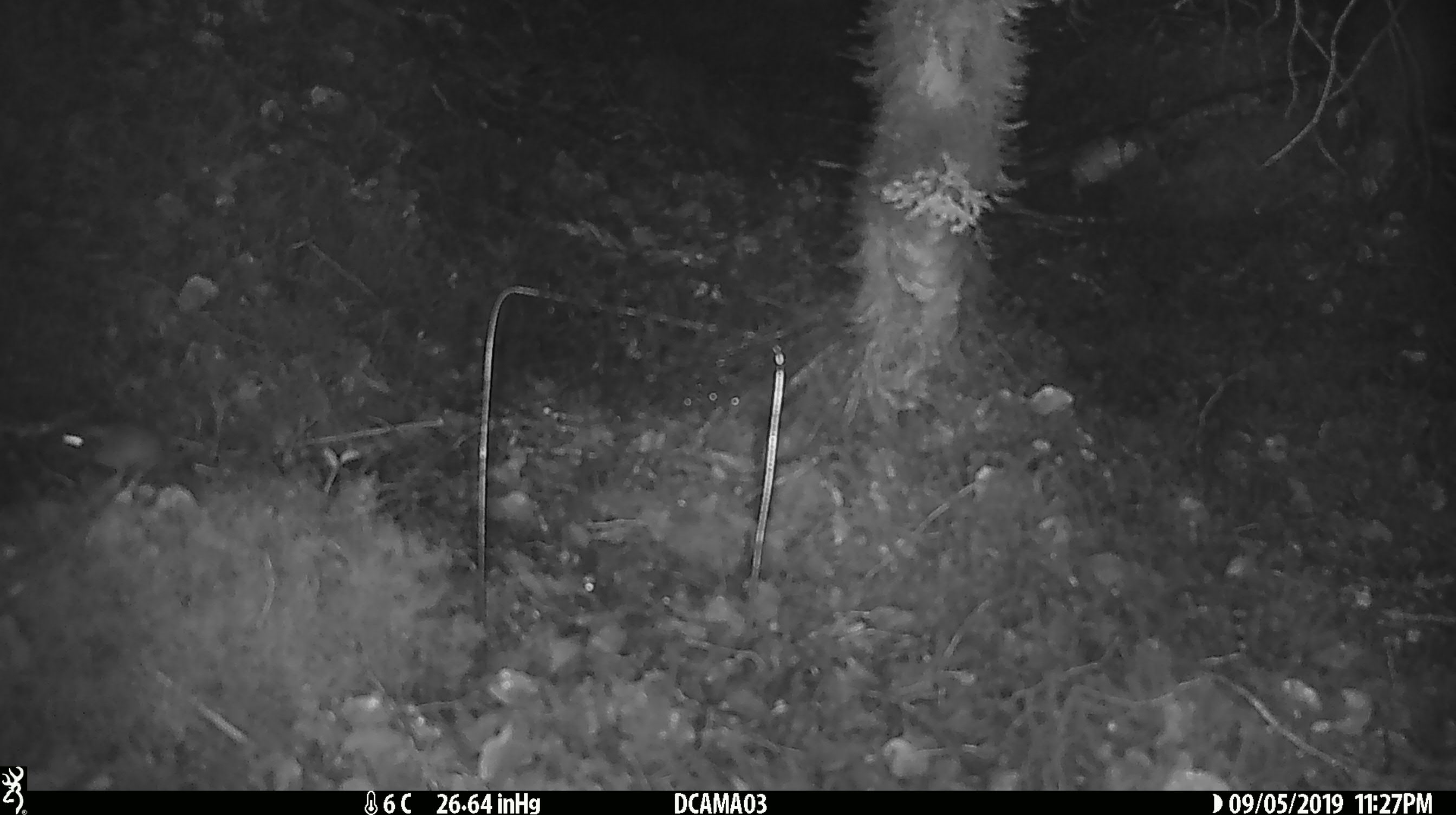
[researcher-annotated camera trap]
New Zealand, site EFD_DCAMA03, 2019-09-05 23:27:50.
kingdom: Animalia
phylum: Chordata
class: Mammalia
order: Rodentia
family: Muridae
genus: Mus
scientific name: Mus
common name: mouse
Mouse (Mus).